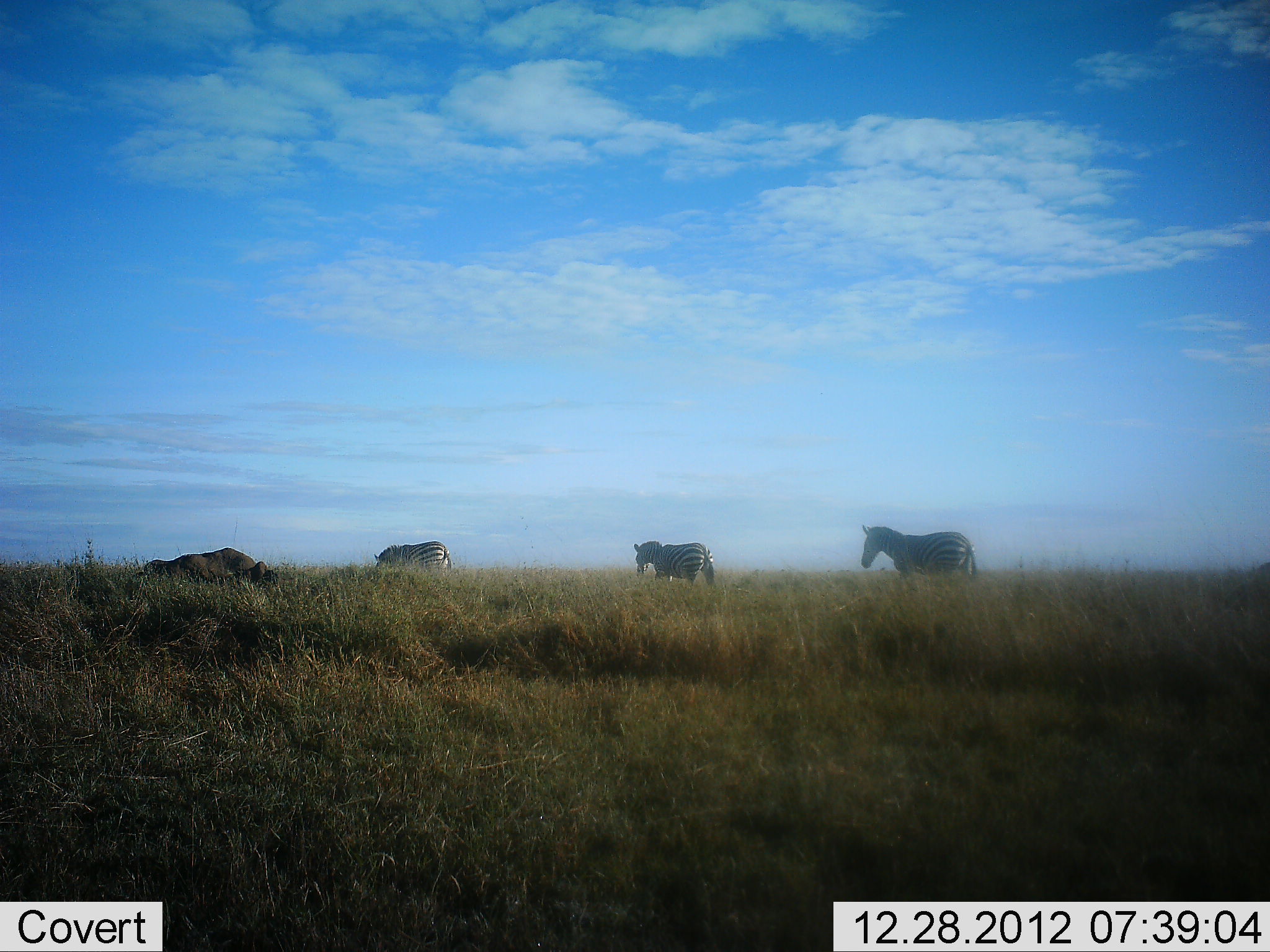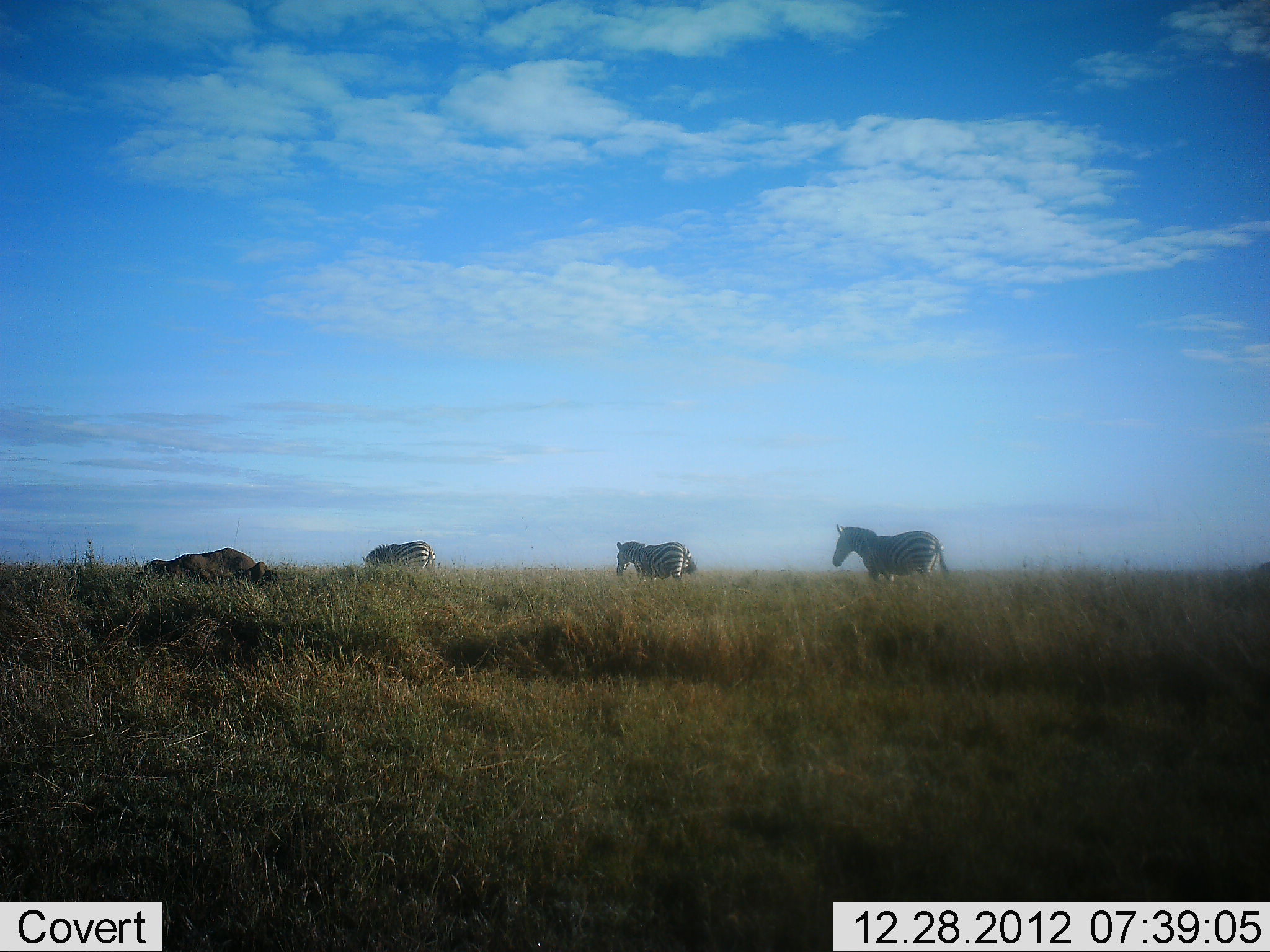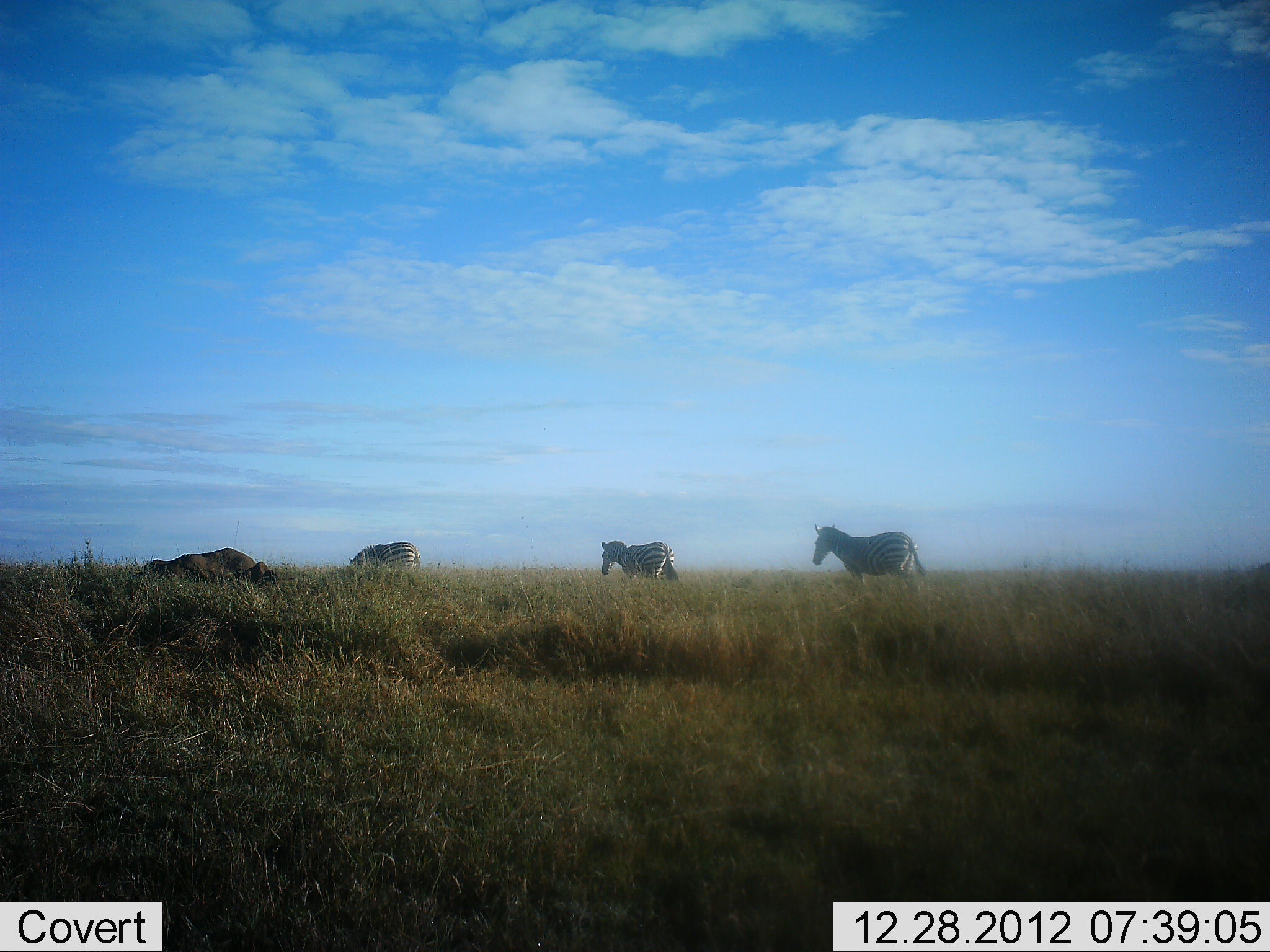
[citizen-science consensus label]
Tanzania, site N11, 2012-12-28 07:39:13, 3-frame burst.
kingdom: Animalia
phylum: Chordata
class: Mammalia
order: Perissodactyla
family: Equidae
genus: Equus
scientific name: Equus quagga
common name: plains zebra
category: zebra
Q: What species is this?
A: Zebra (plains zebra) (Equus quagga).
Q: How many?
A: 3.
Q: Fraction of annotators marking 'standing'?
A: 8%.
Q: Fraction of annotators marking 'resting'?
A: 0%.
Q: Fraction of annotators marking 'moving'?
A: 96%.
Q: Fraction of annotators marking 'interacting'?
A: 0%.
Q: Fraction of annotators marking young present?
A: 0%.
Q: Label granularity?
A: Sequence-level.